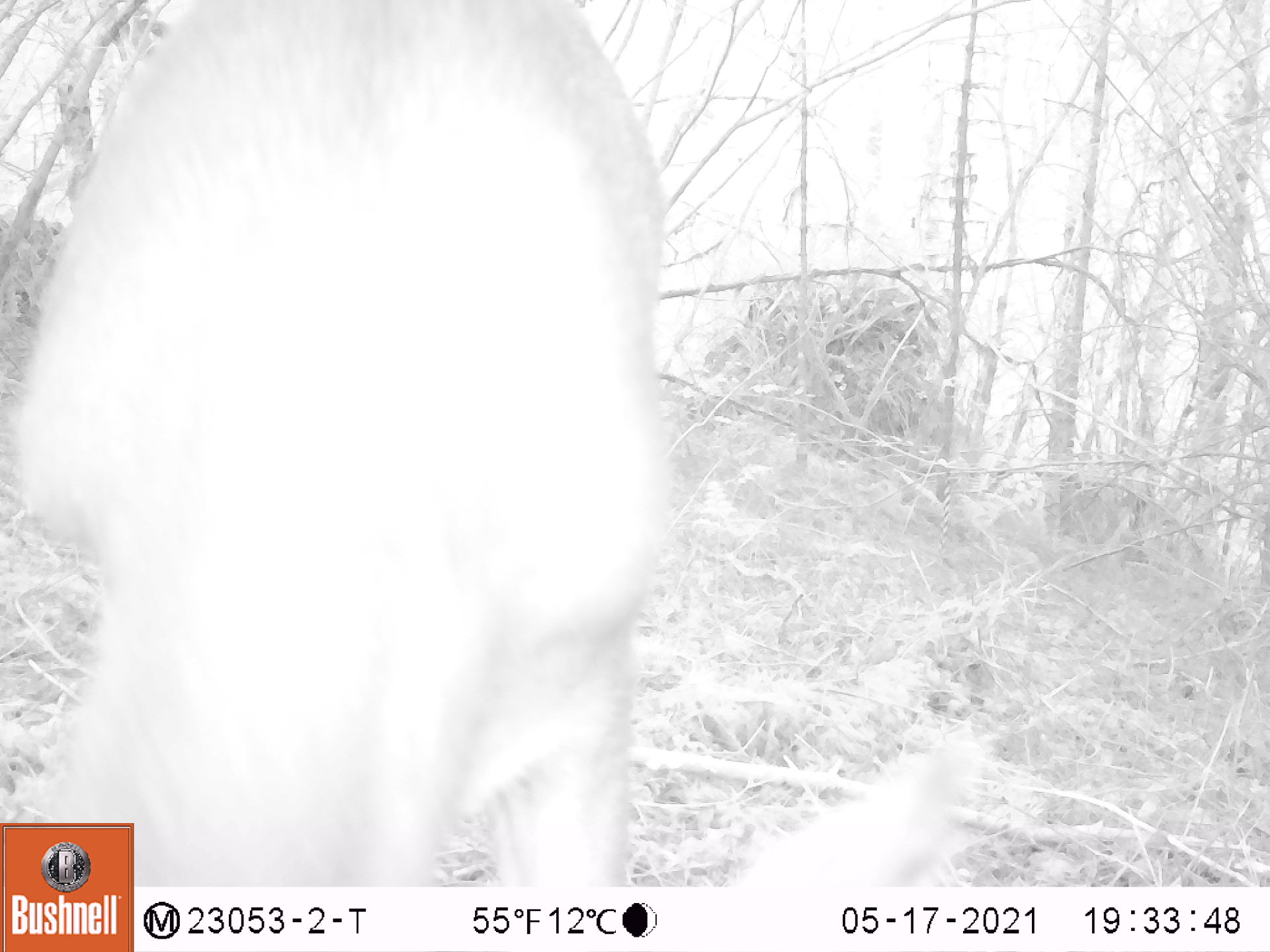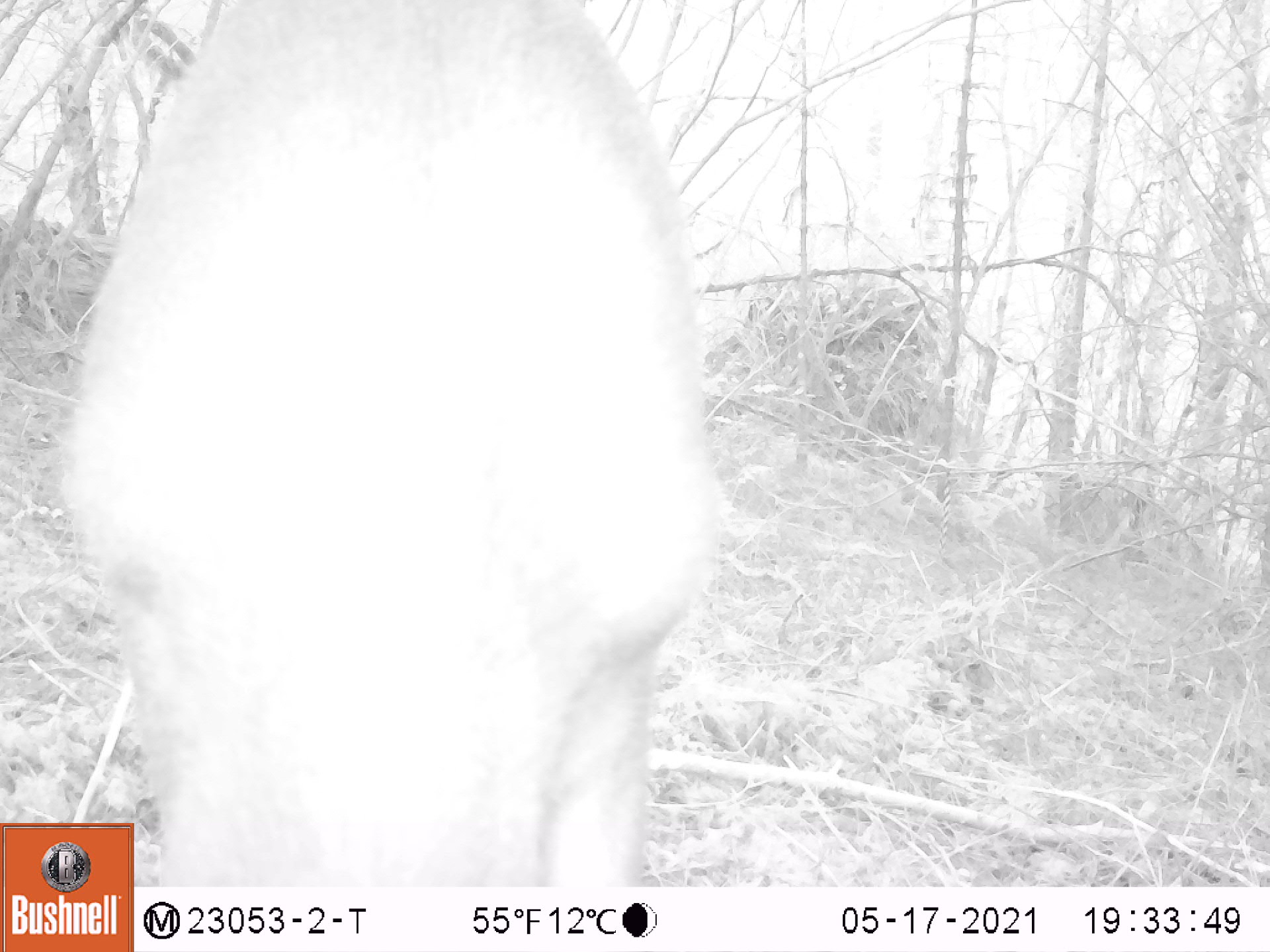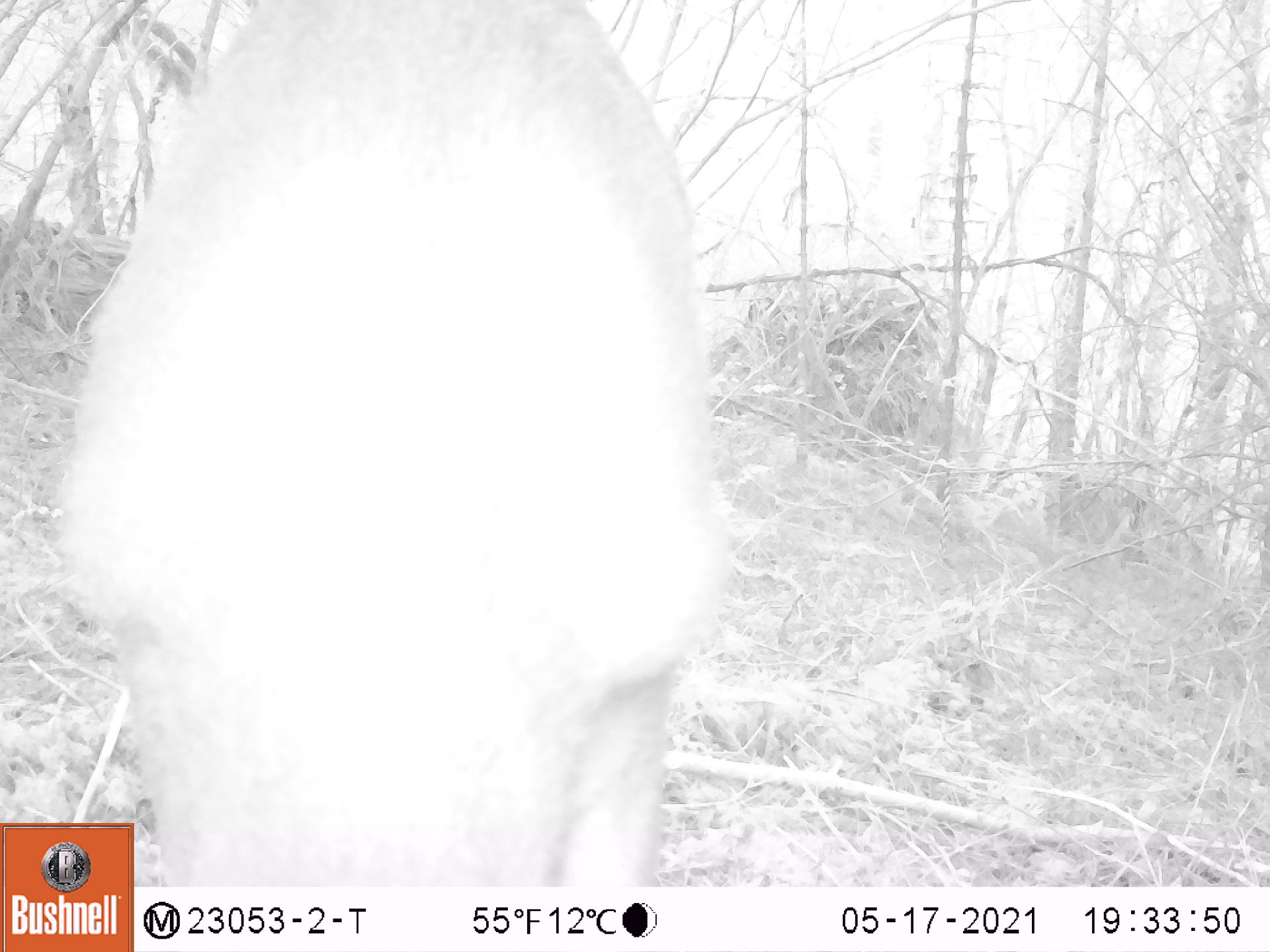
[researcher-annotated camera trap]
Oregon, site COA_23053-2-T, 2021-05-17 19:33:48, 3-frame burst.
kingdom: Animalia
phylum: Chordata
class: Mammalia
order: Artiodactyla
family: Cervidae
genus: Odocoileus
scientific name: Odocoileus hemionus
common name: black-tailed deer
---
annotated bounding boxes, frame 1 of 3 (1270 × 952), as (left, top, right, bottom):
black-tailed deer: (2, 0, 687, 816)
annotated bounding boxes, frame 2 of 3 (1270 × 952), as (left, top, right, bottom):
black-tailed deer: (54, 0, 741, 818)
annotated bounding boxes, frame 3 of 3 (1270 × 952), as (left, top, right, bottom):
black-tailed deer: (49, 0, 744, 818)